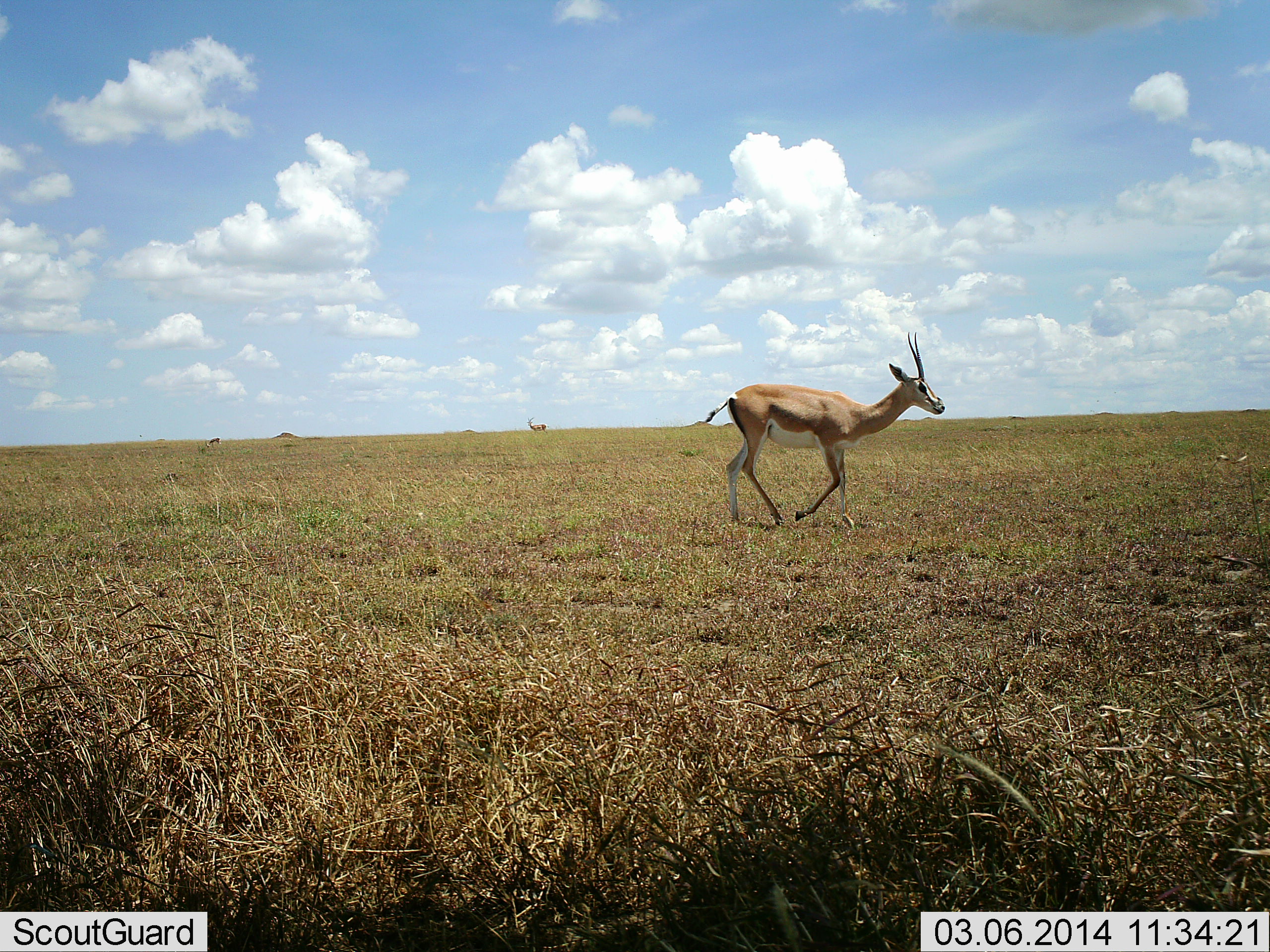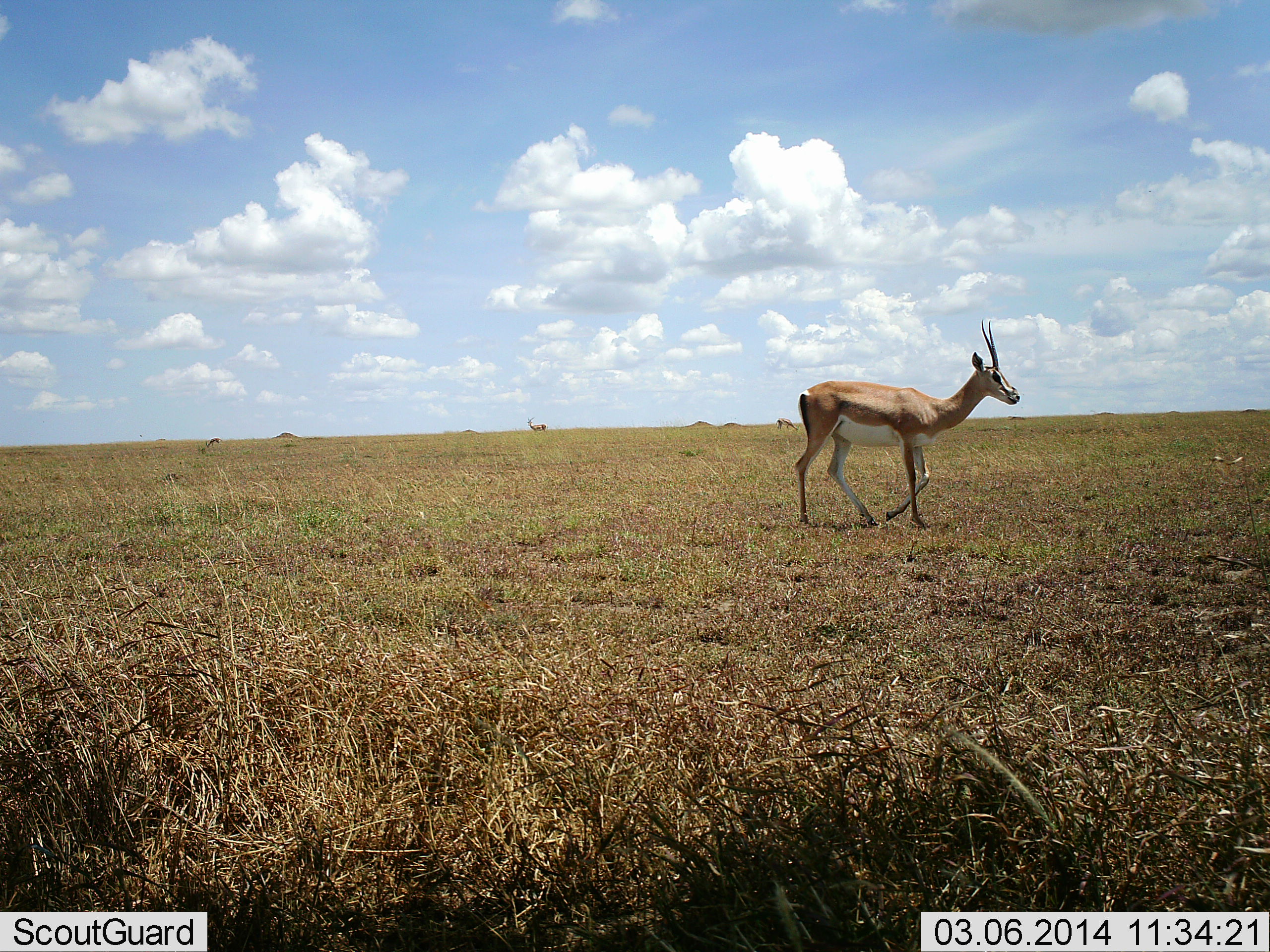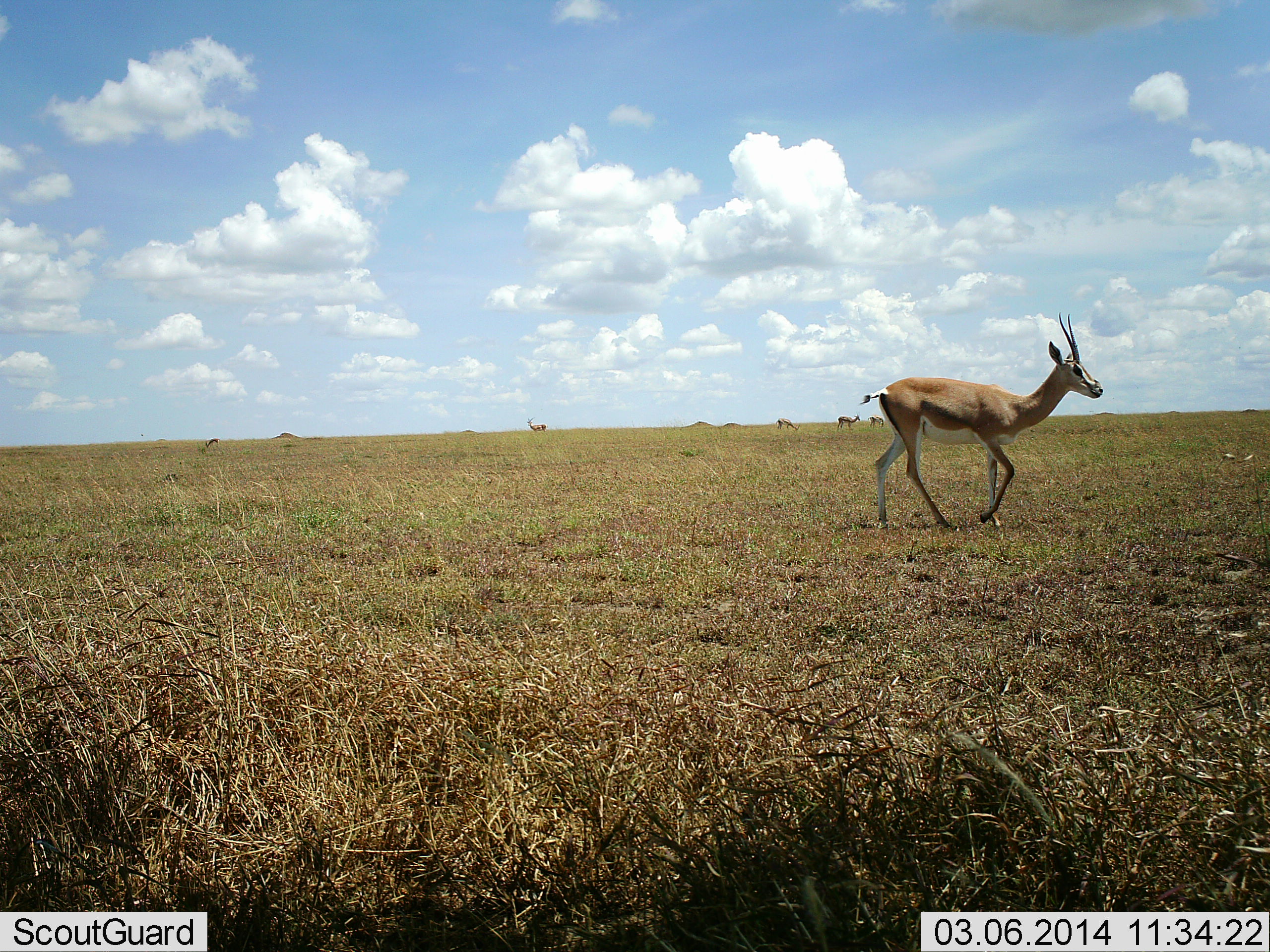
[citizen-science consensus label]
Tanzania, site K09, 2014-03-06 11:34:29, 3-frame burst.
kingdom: Animalia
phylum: Chordata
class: Mammalia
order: Artiodactyla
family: Bovidae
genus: Nanger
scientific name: Nanger granti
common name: grant's gazelle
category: gazellegrants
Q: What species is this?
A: Gazellegrants (grant's gazelle) (Nanger granti).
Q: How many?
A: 4.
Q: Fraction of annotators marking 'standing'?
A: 27%.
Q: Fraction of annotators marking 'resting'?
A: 0%.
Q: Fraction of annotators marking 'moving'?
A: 100%.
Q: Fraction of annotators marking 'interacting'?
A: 0%.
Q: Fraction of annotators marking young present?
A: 0%.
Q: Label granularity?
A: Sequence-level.